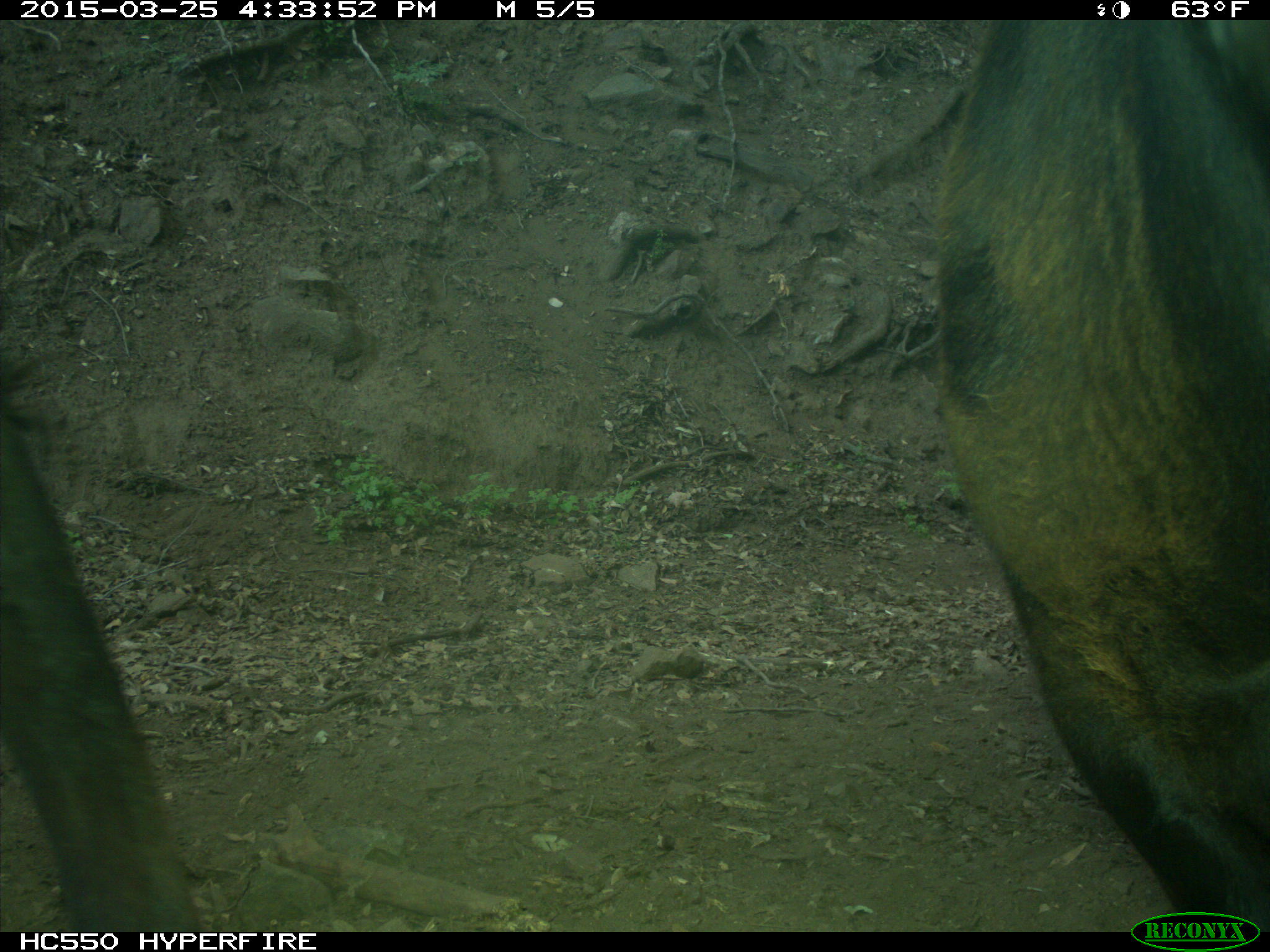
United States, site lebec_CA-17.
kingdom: Animalia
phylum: Chordata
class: Mammalia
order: Artiodactyla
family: Bovidae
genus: Bos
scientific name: Bos taurus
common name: domestic cow